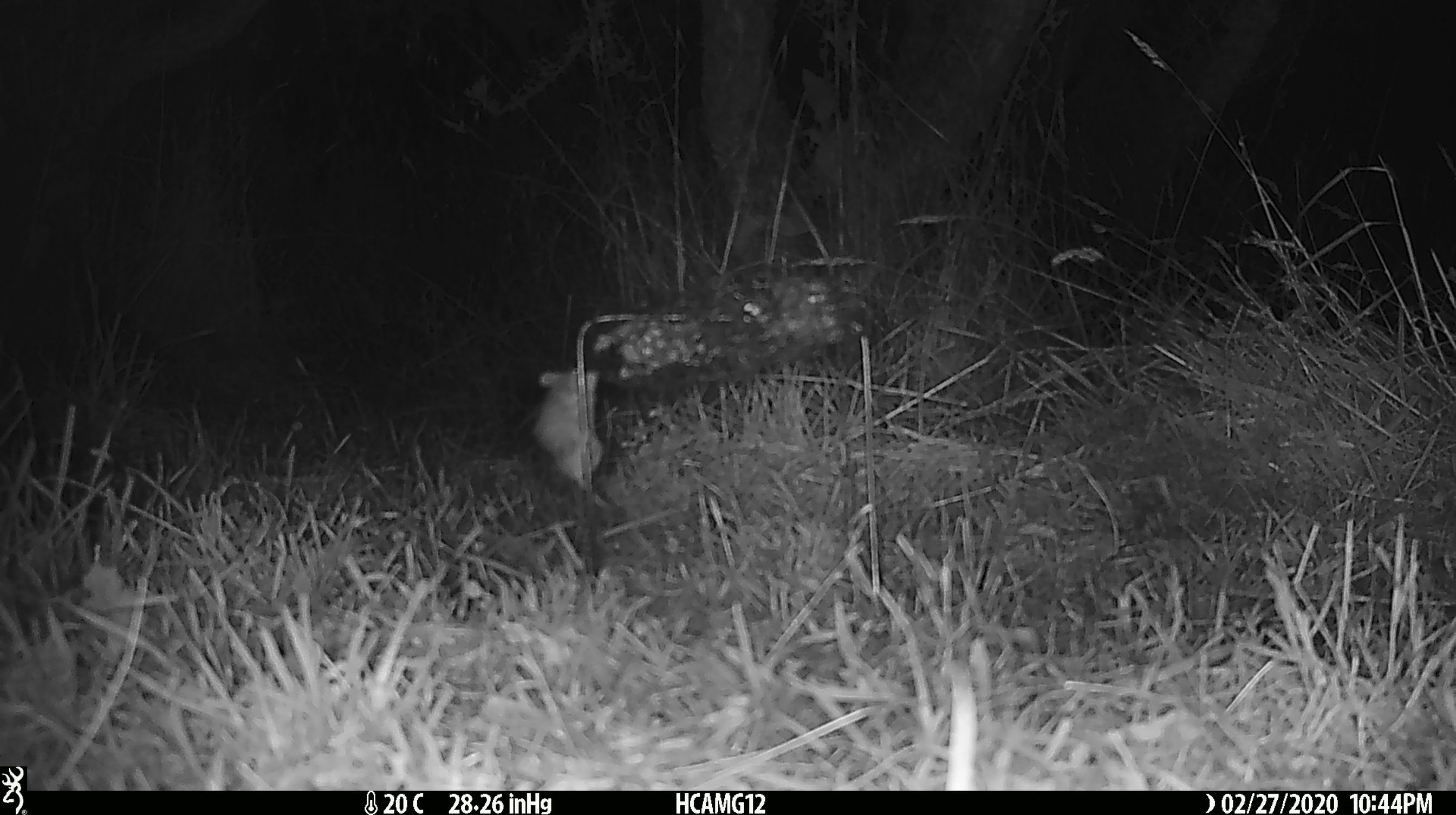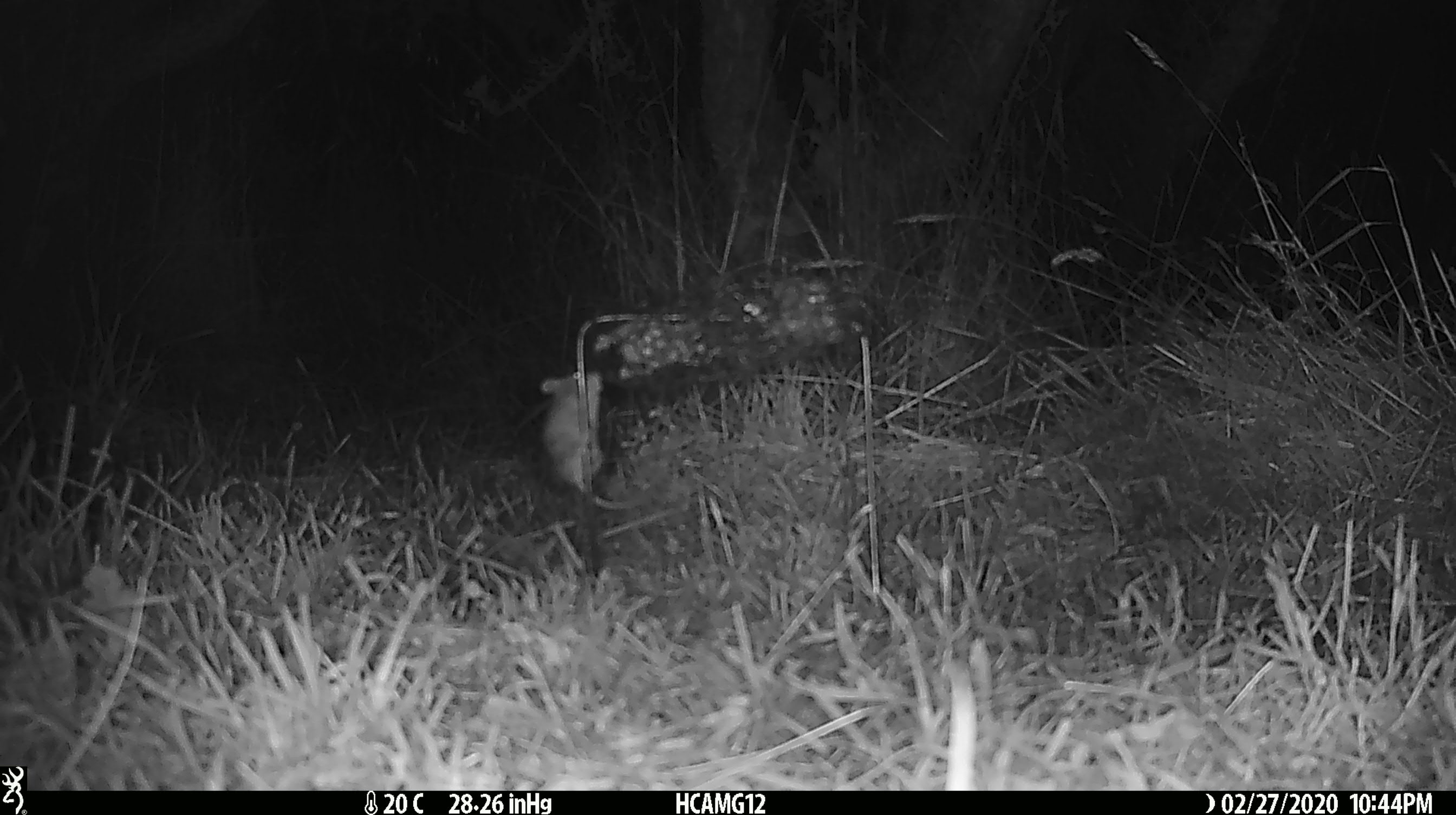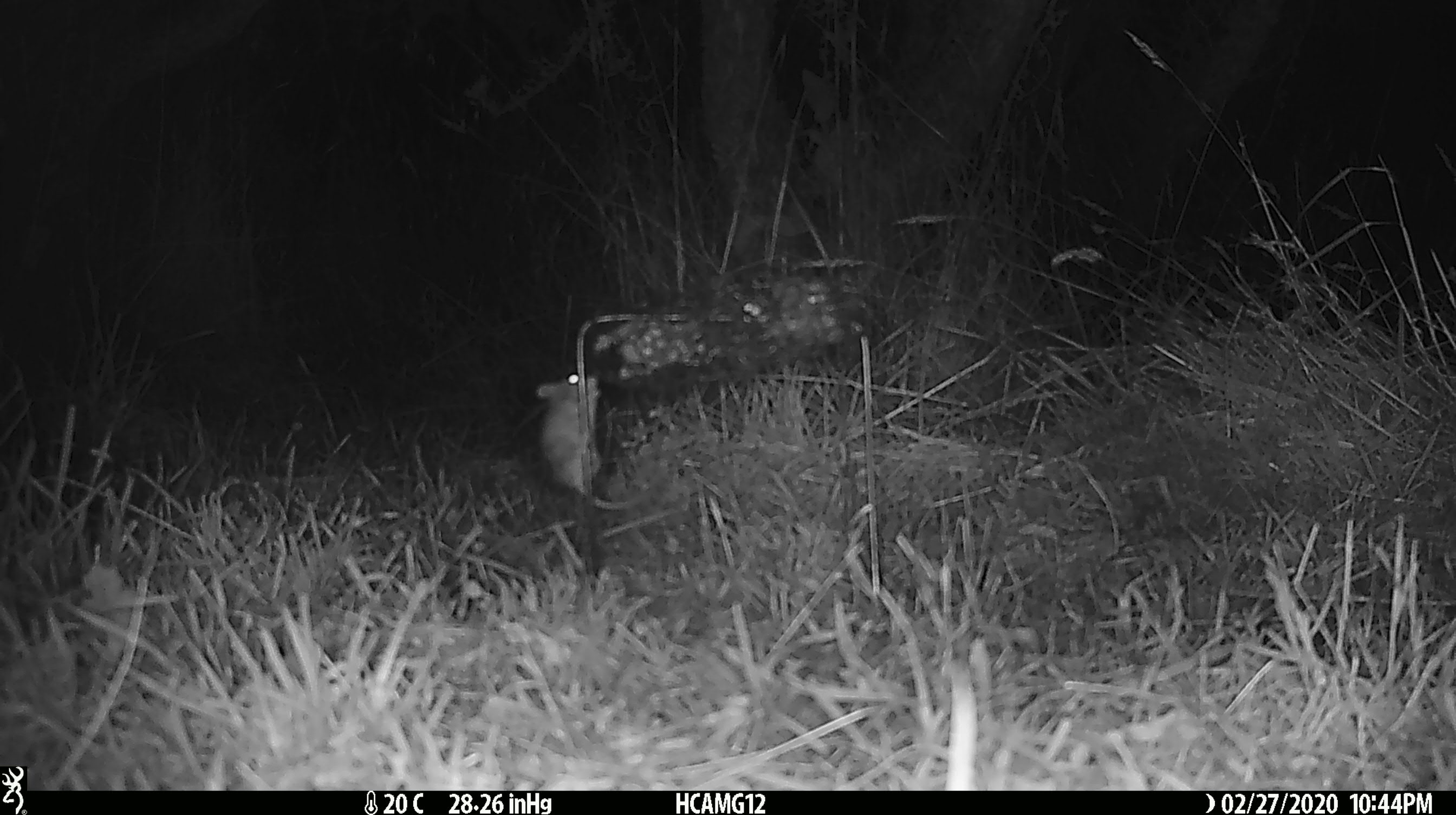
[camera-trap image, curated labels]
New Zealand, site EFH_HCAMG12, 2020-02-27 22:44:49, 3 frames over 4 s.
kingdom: Animalia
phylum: Chordata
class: Mammalia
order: Rodentia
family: Muridae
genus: Mus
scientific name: Mus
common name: mouse